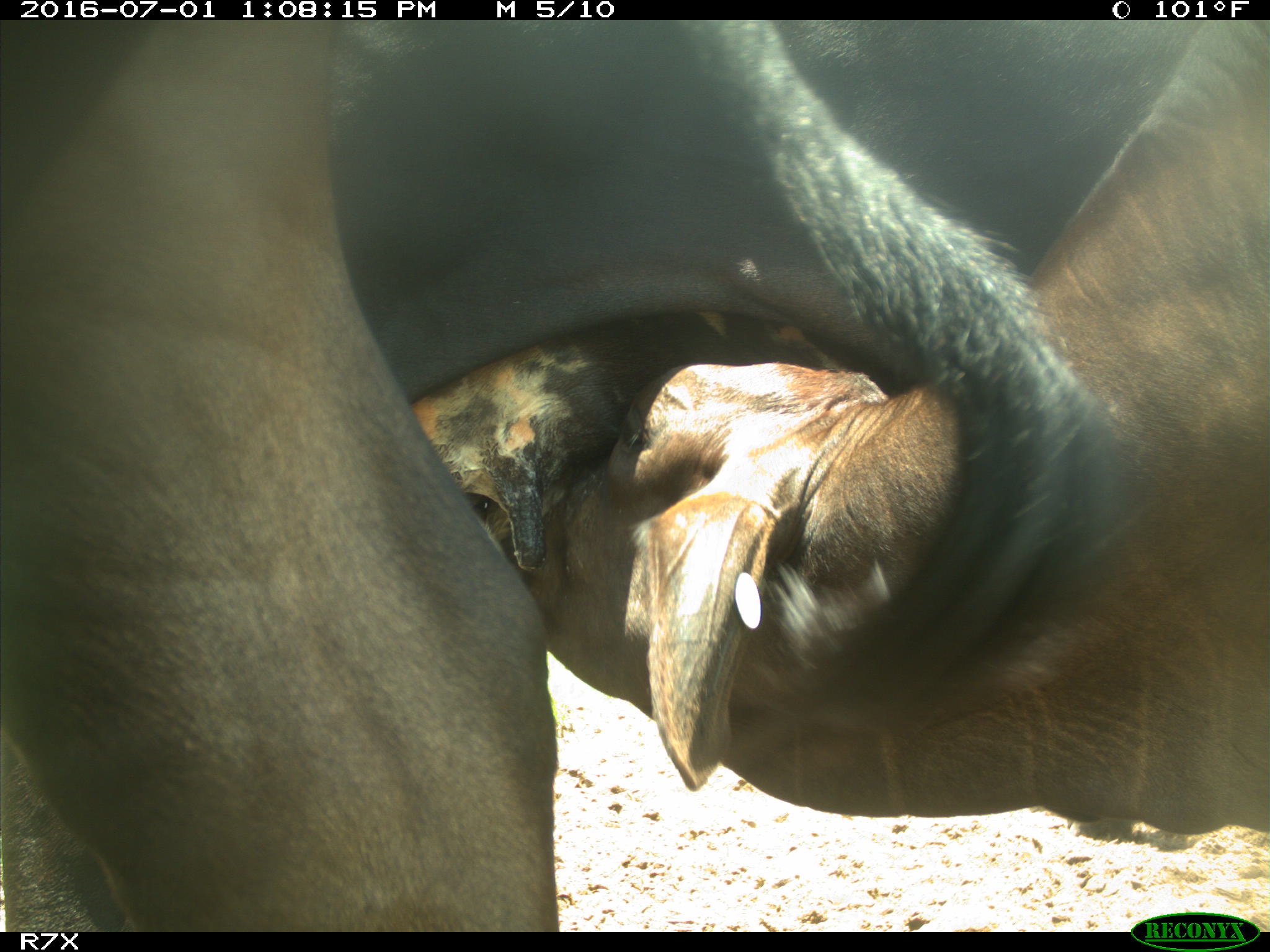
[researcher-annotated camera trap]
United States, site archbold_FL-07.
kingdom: Animalia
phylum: Chordata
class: Mammalia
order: Artiodactyla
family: Bovidae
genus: Bos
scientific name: Bos taurus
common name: domestic cow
Bos taurus (domestic cow).